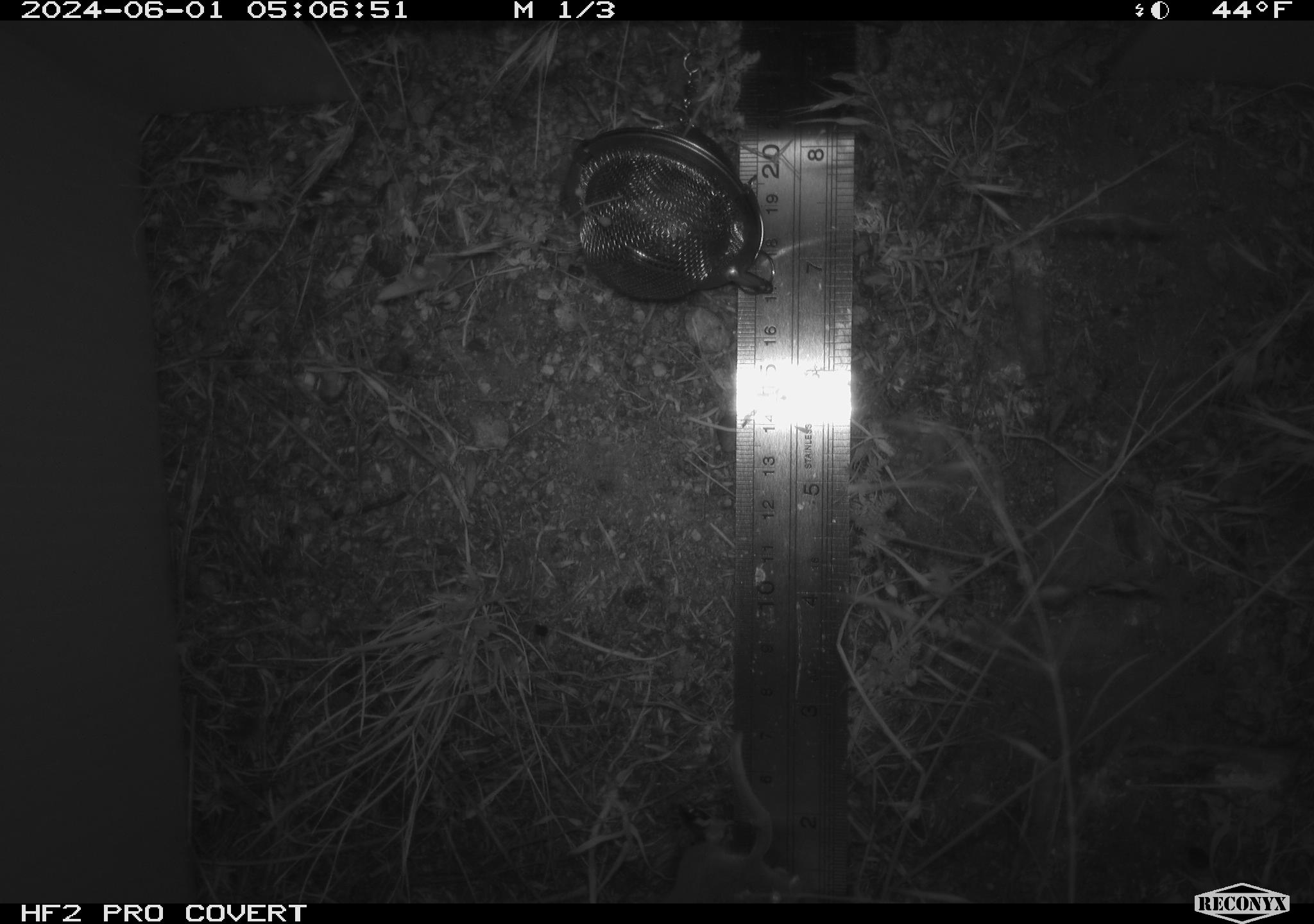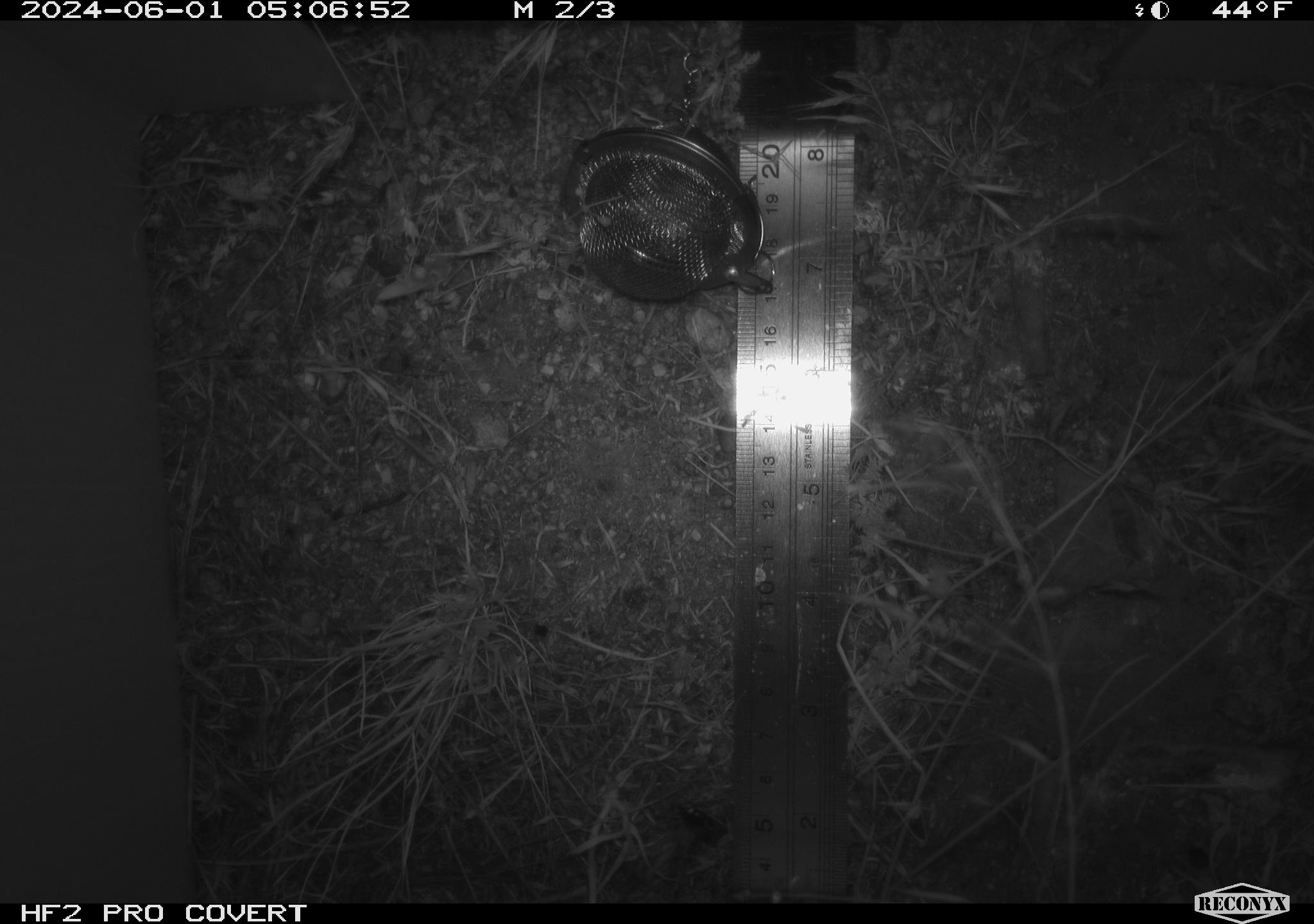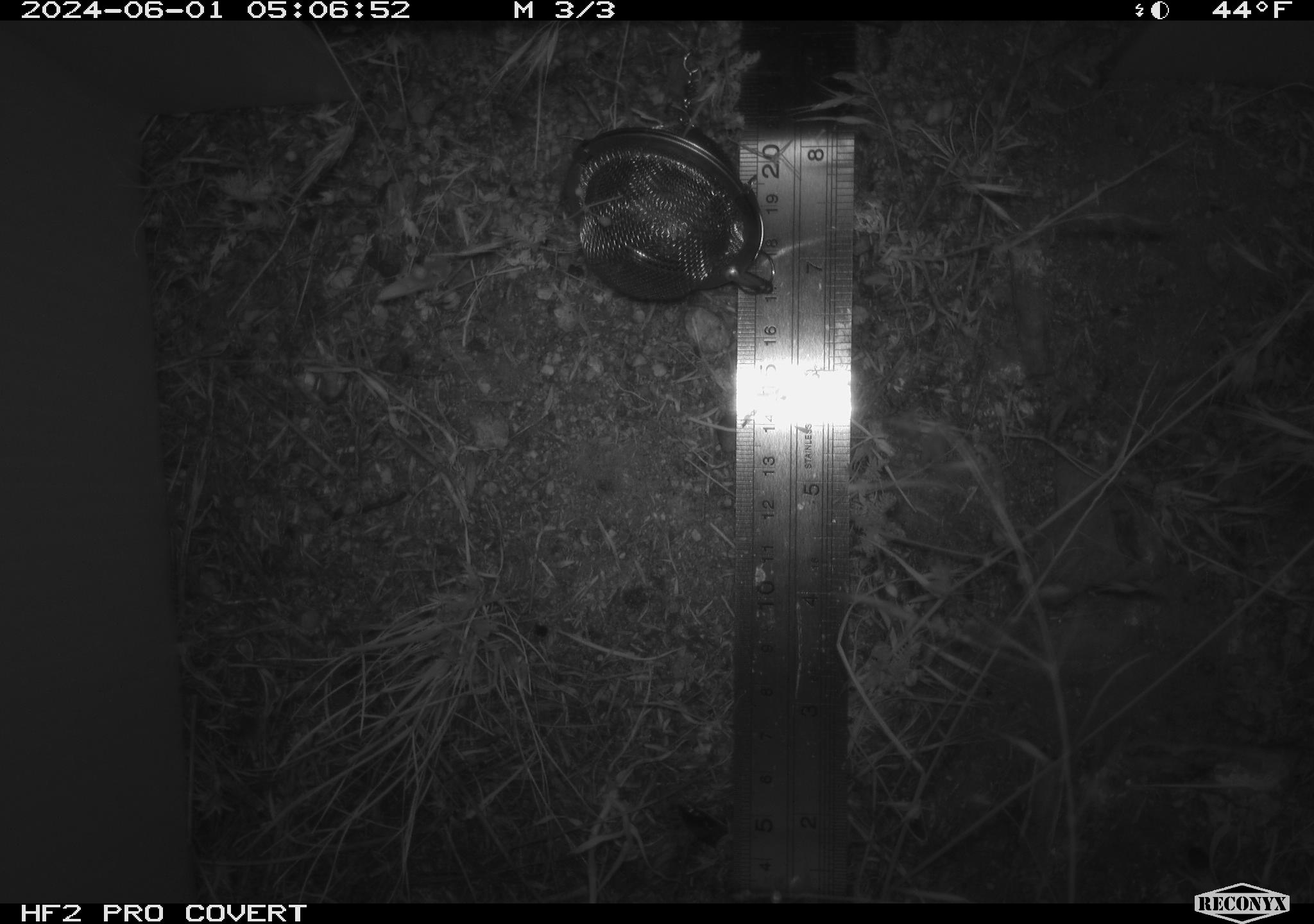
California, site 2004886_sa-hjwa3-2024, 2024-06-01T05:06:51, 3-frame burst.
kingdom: Animalia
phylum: Chordata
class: Mammalia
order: Rodentia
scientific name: Rodentia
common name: rodent